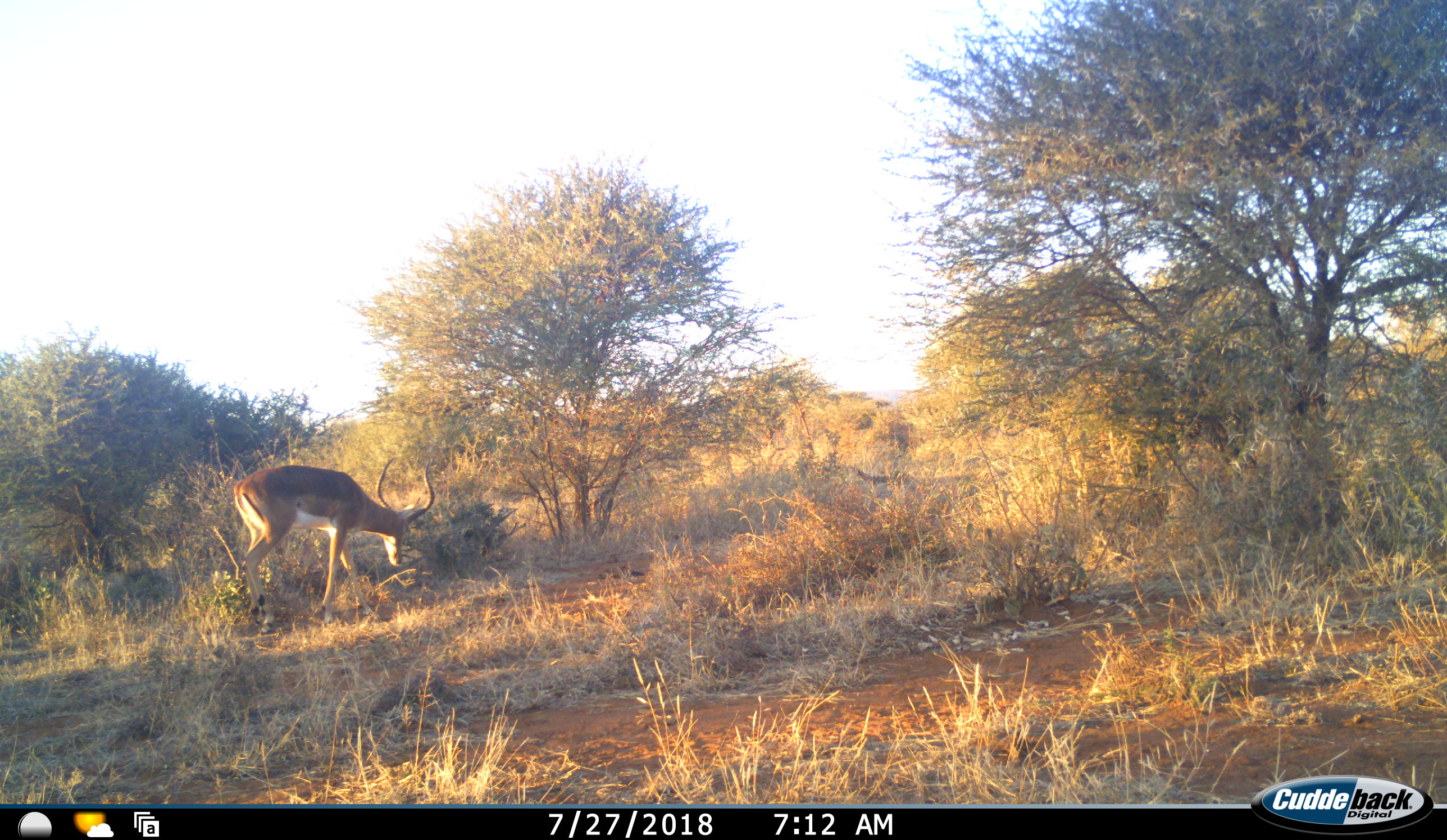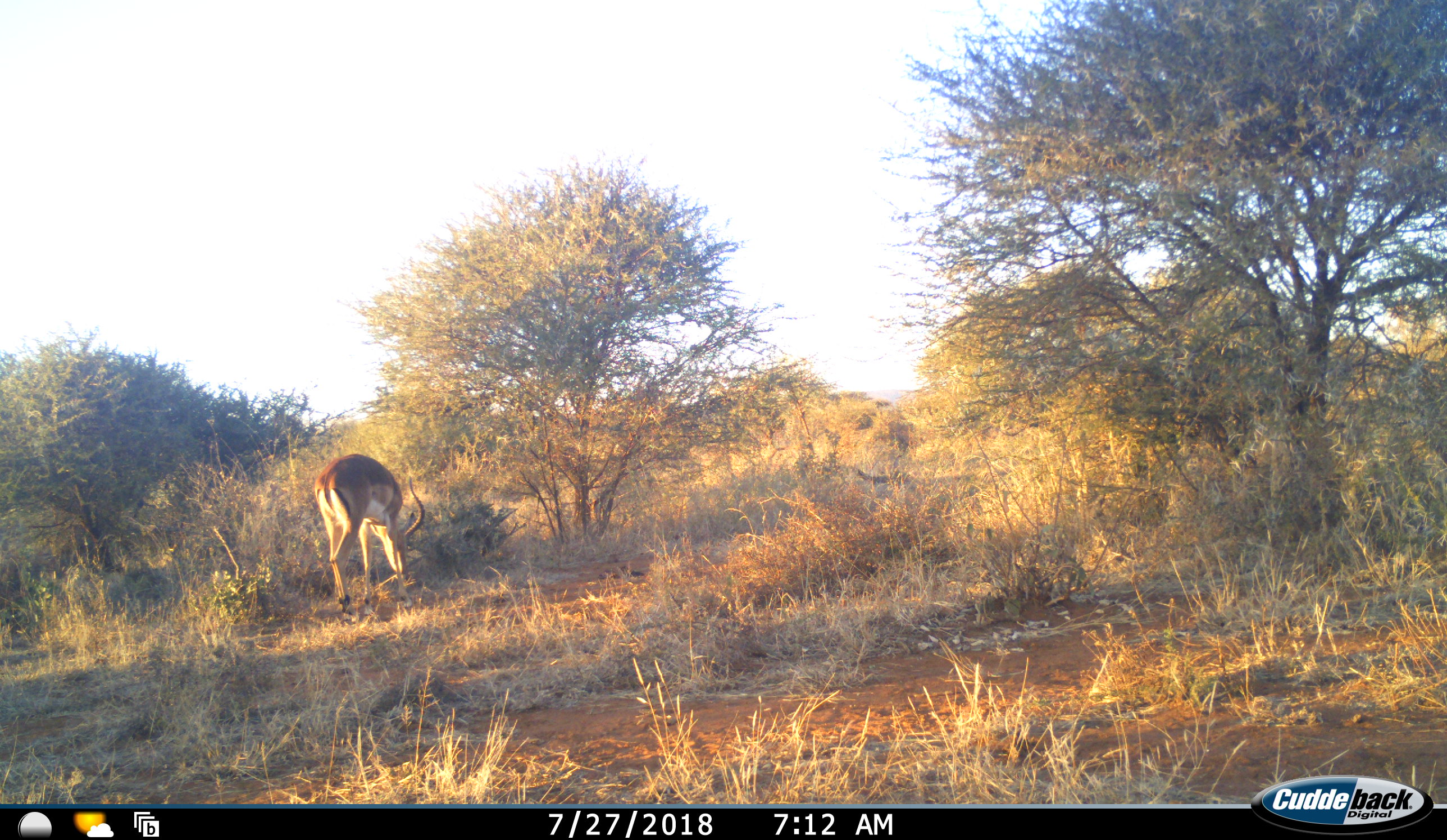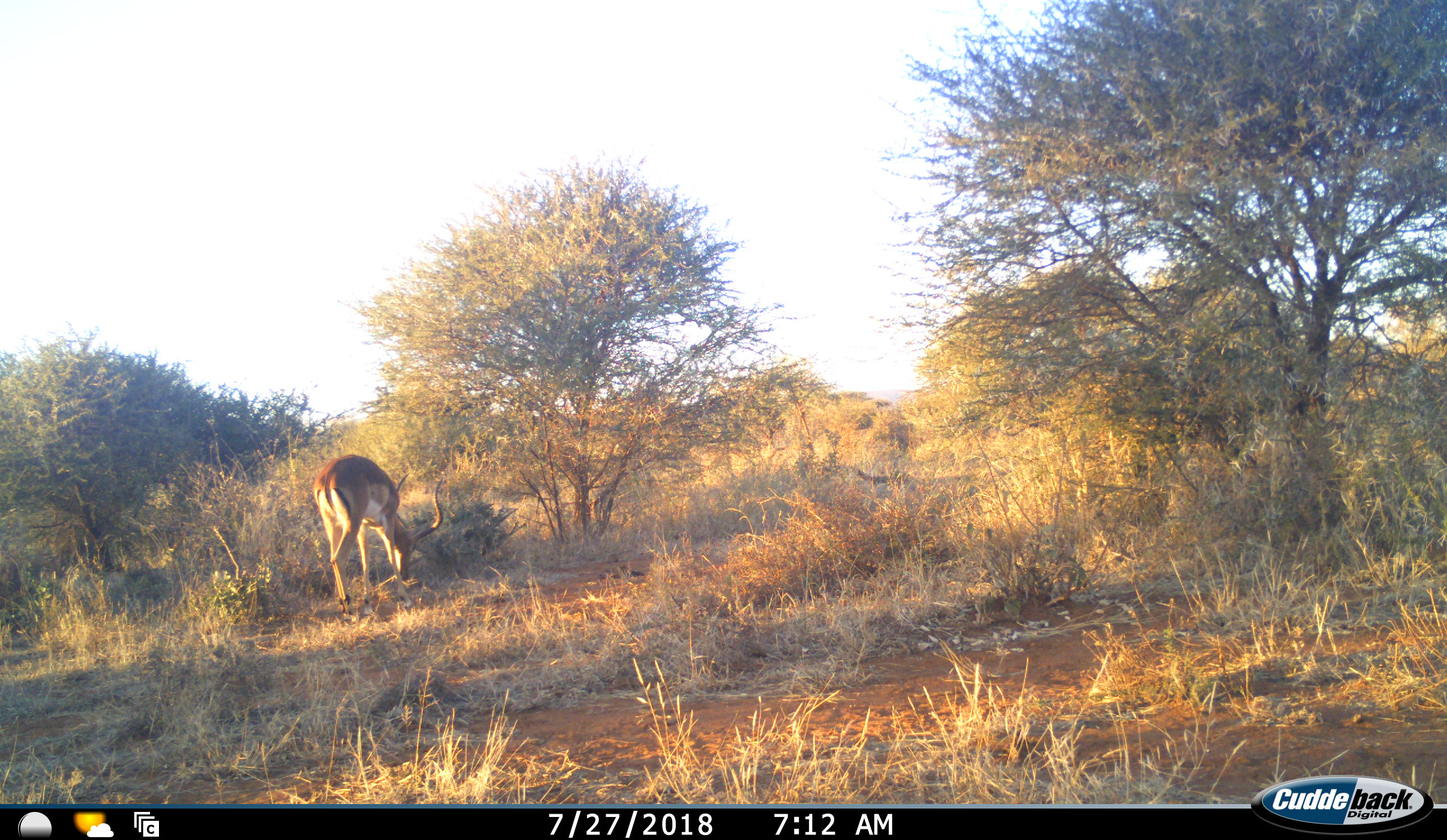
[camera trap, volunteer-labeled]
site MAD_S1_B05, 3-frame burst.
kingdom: Animalia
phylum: Chordata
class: Mammalia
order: Artiodactyla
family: Bovidae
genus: Aepyceros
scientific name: Aepyceros melampus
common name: impala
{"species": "impala (Aepyceros melampus)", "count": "1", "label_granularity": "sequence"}